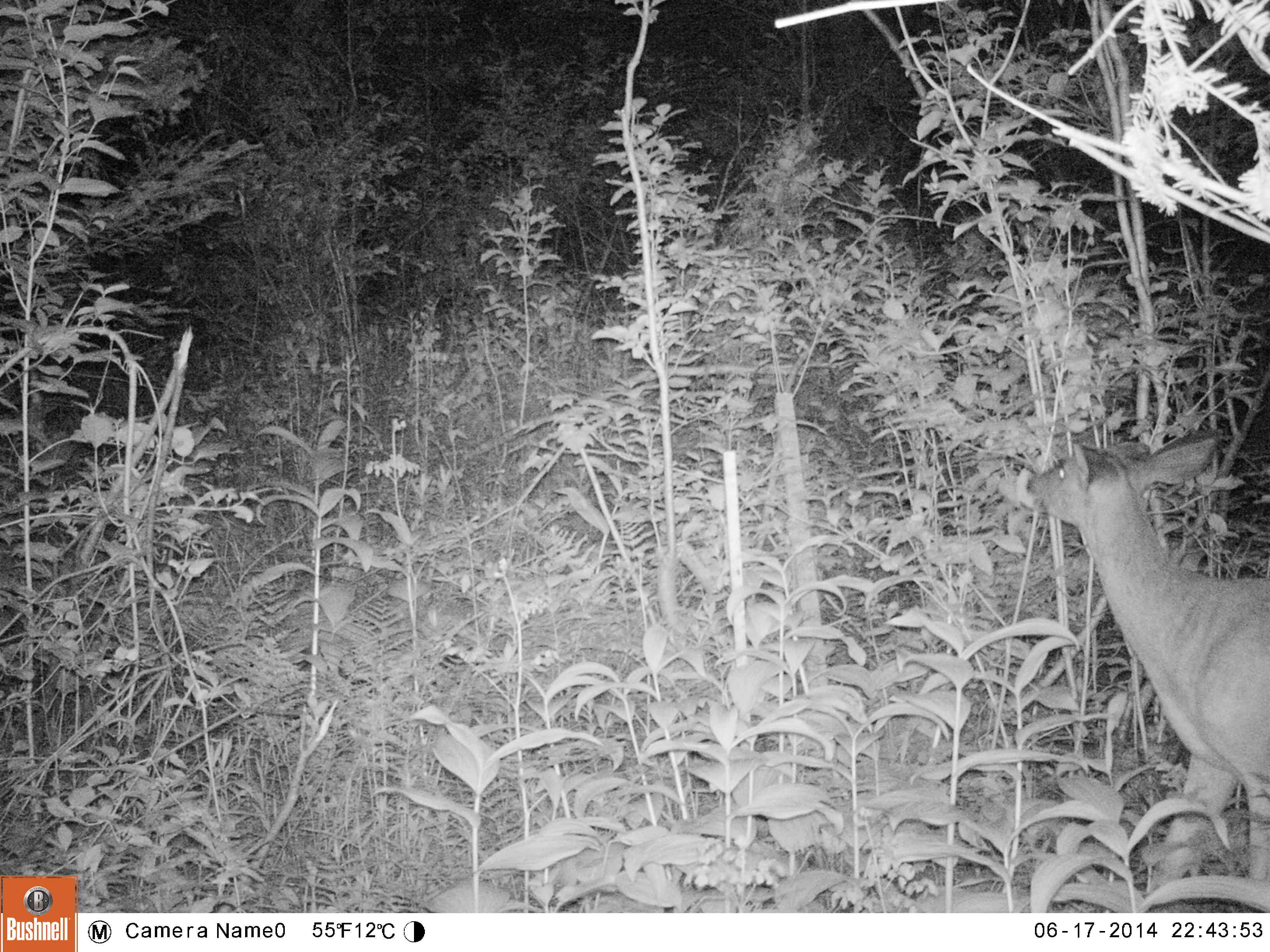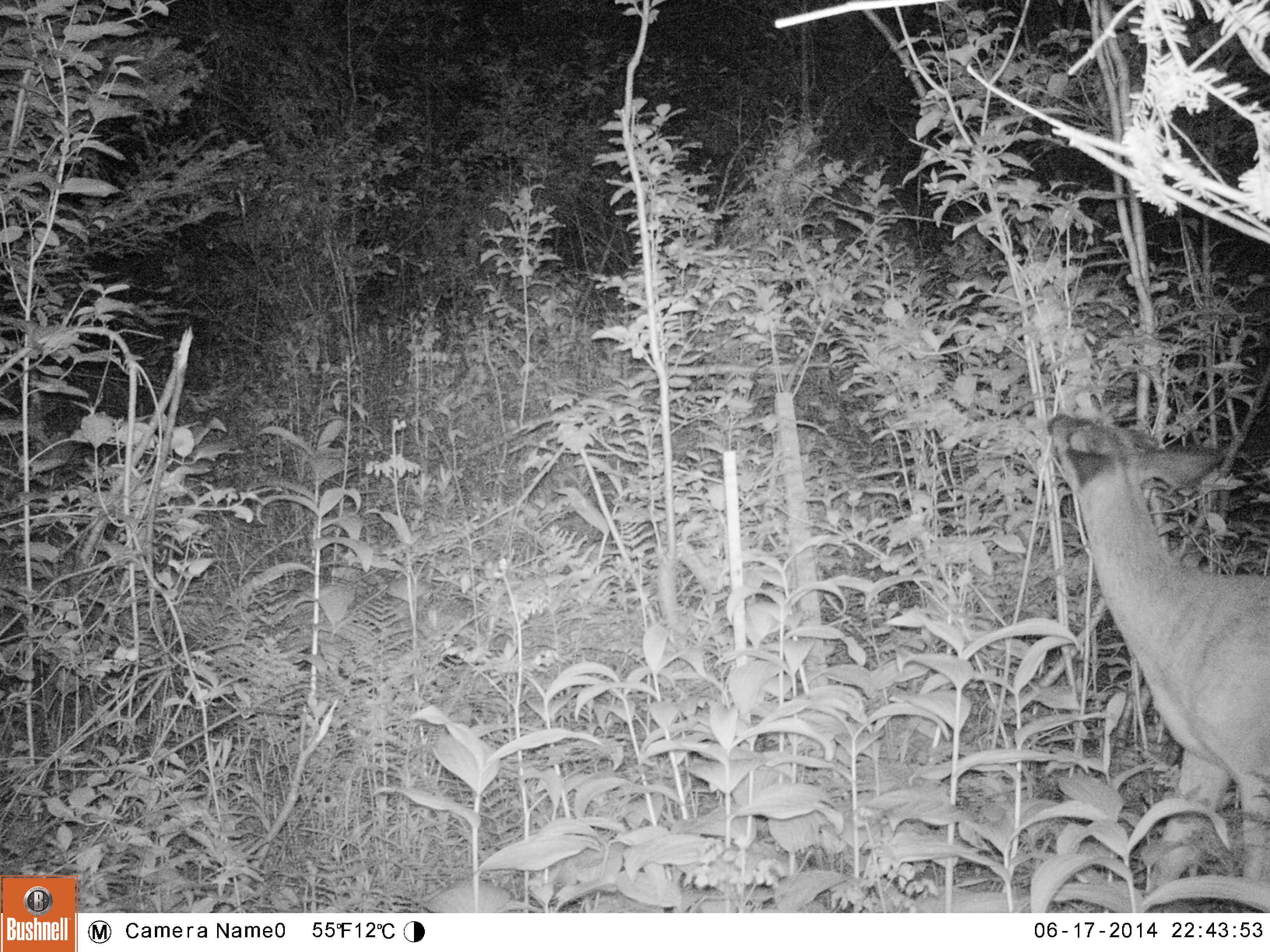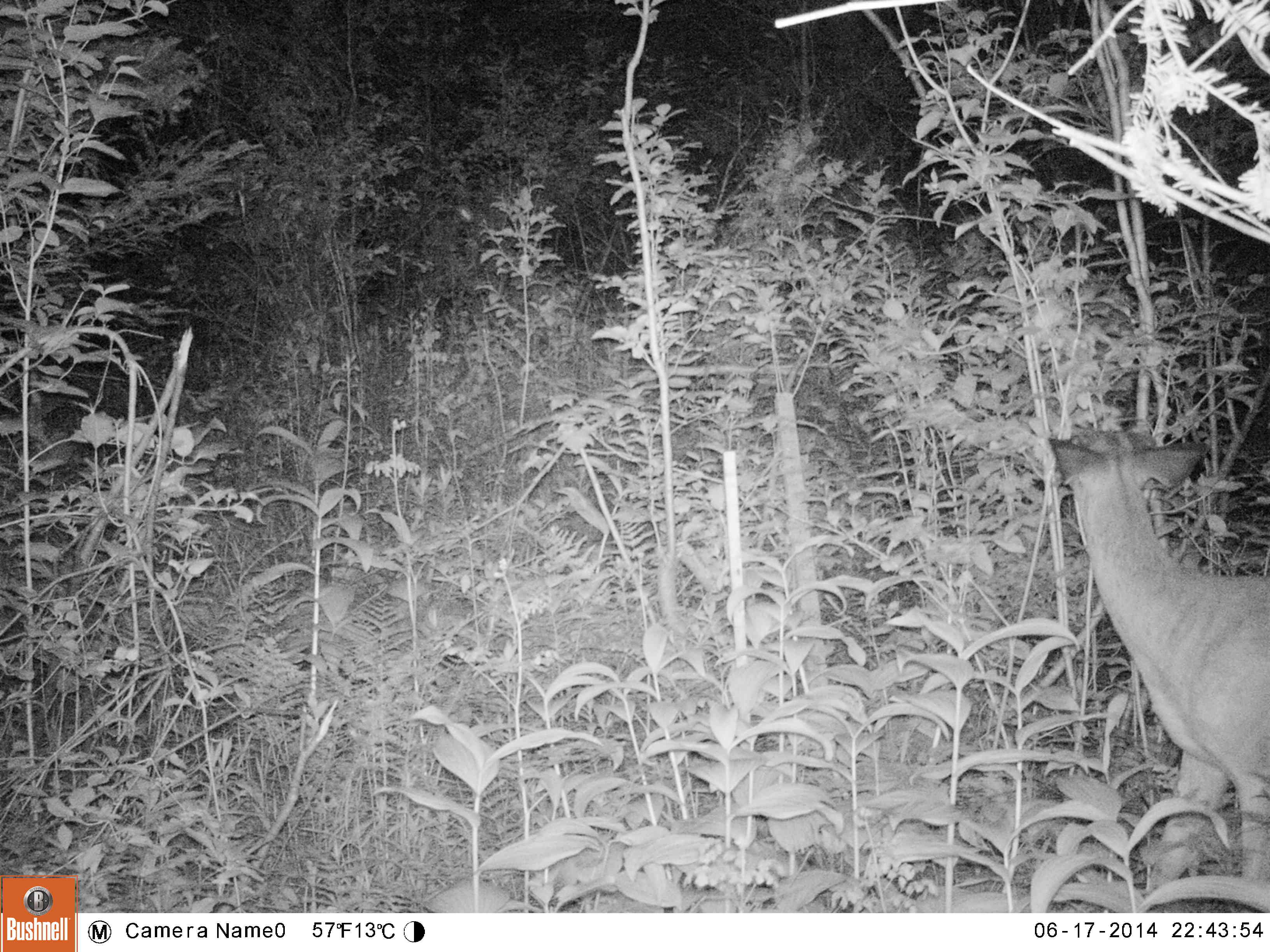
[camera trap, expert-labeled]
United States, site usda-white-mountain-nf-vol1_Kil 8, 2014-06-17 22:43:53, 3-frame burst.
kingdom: Animalia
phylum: Chordata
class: Mammalia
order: Artiodactyla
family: Cervidae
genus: Odocoileus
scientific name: Odocoileus virginianus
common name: white-tailed deer